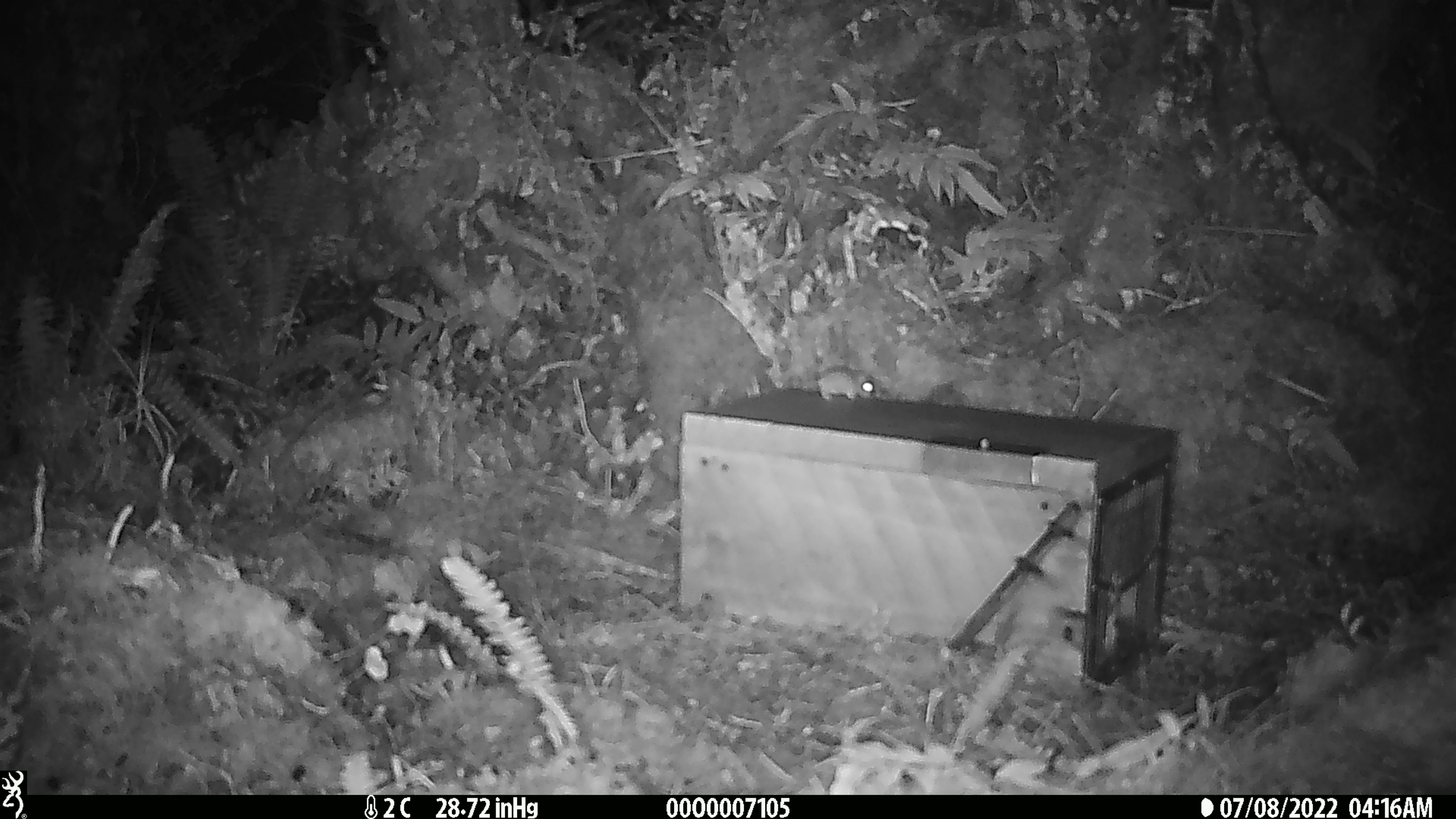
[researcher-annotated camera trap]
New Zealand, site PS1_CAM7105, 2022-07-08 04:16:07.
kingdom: Animalia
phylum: Chordata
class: Mammalia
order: Rodentia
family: Muridae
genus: Mus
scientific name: Mus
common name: mouse